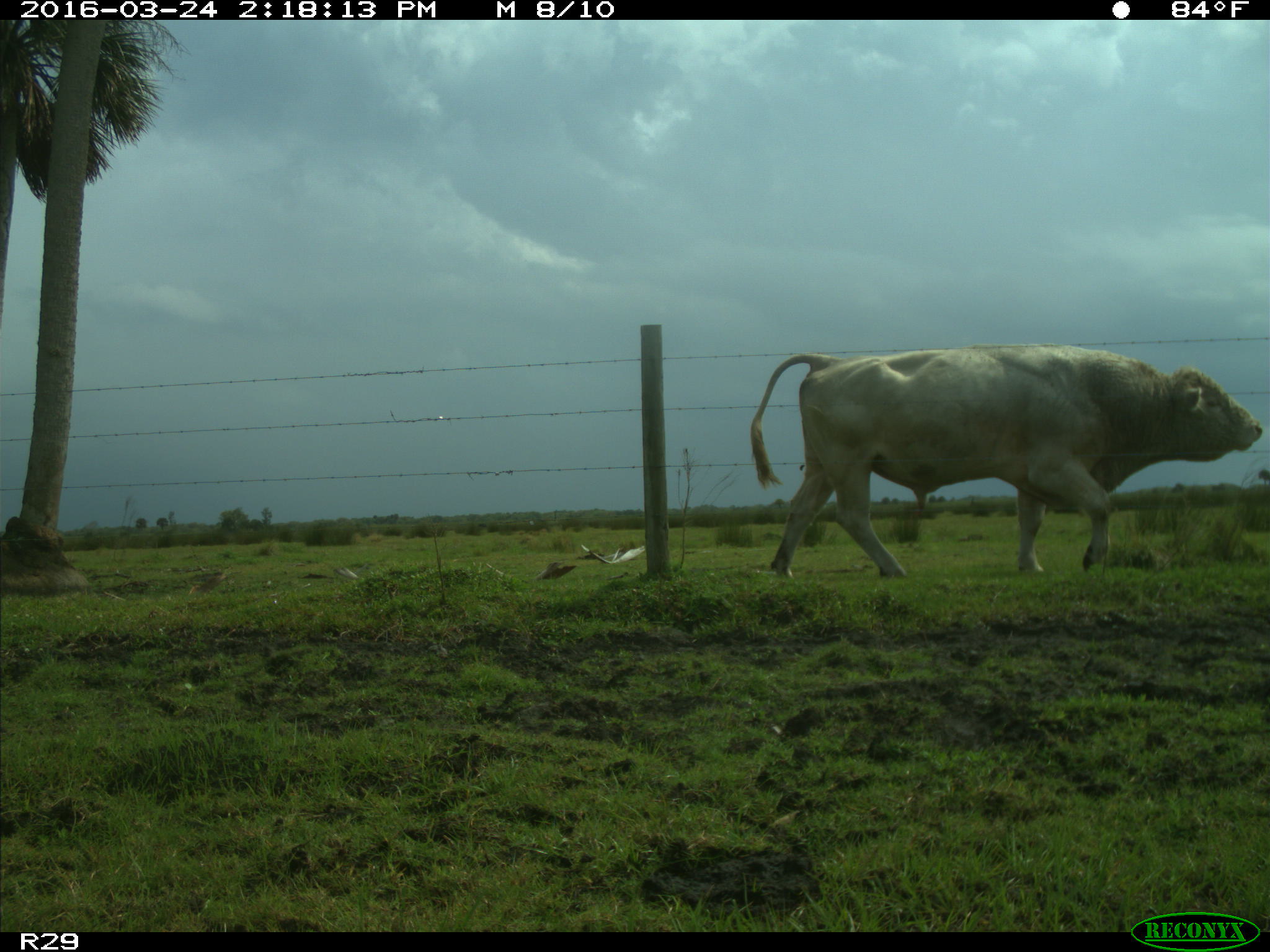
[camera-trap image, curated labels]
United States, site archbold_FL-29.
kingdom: Animalia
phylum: Chordata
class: Mammalia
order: Artiodactyla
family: Bovidae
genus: Bos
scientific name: Bos taurus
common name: domestic cow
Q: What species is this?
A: Bos taurus (domestic cow).